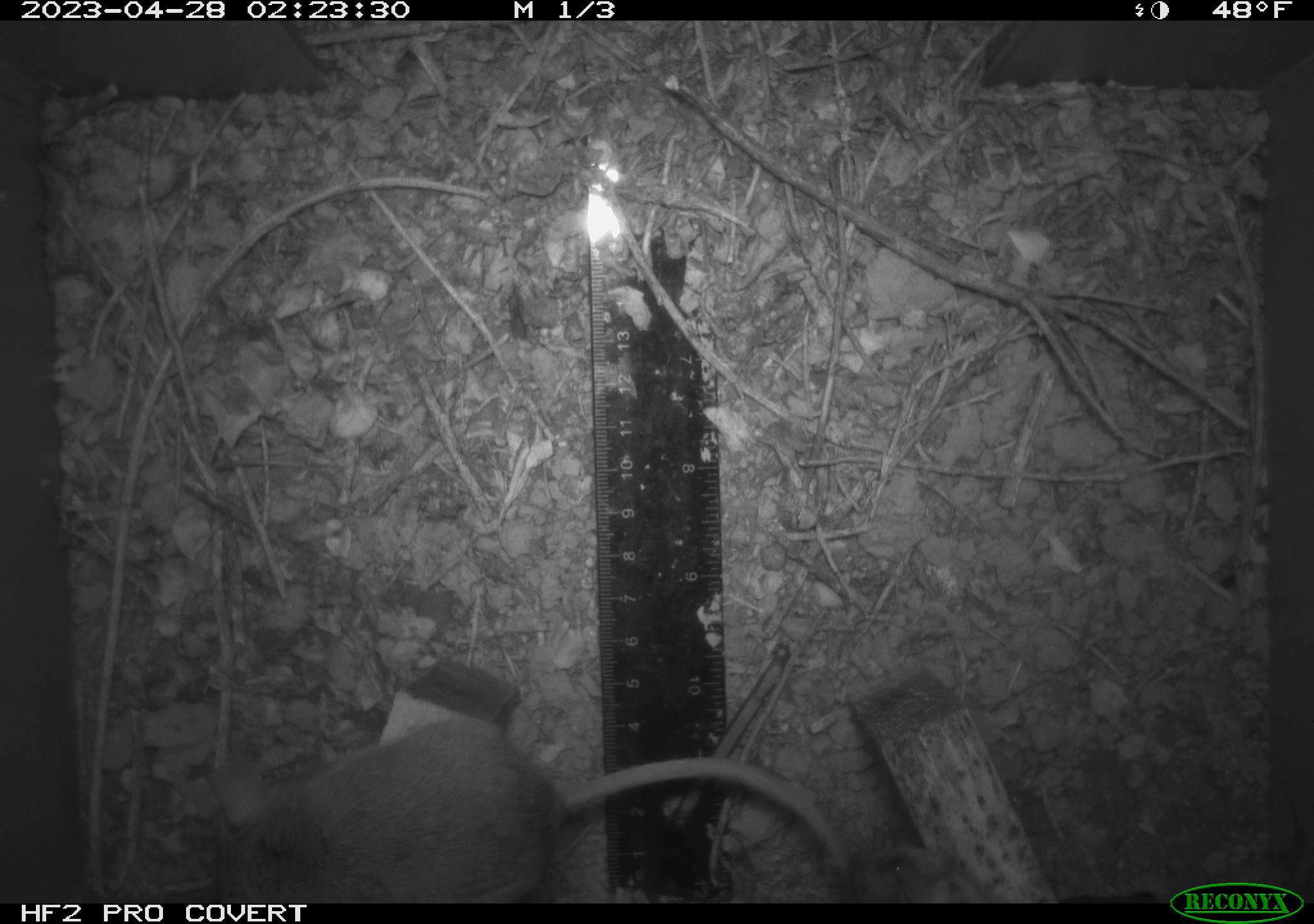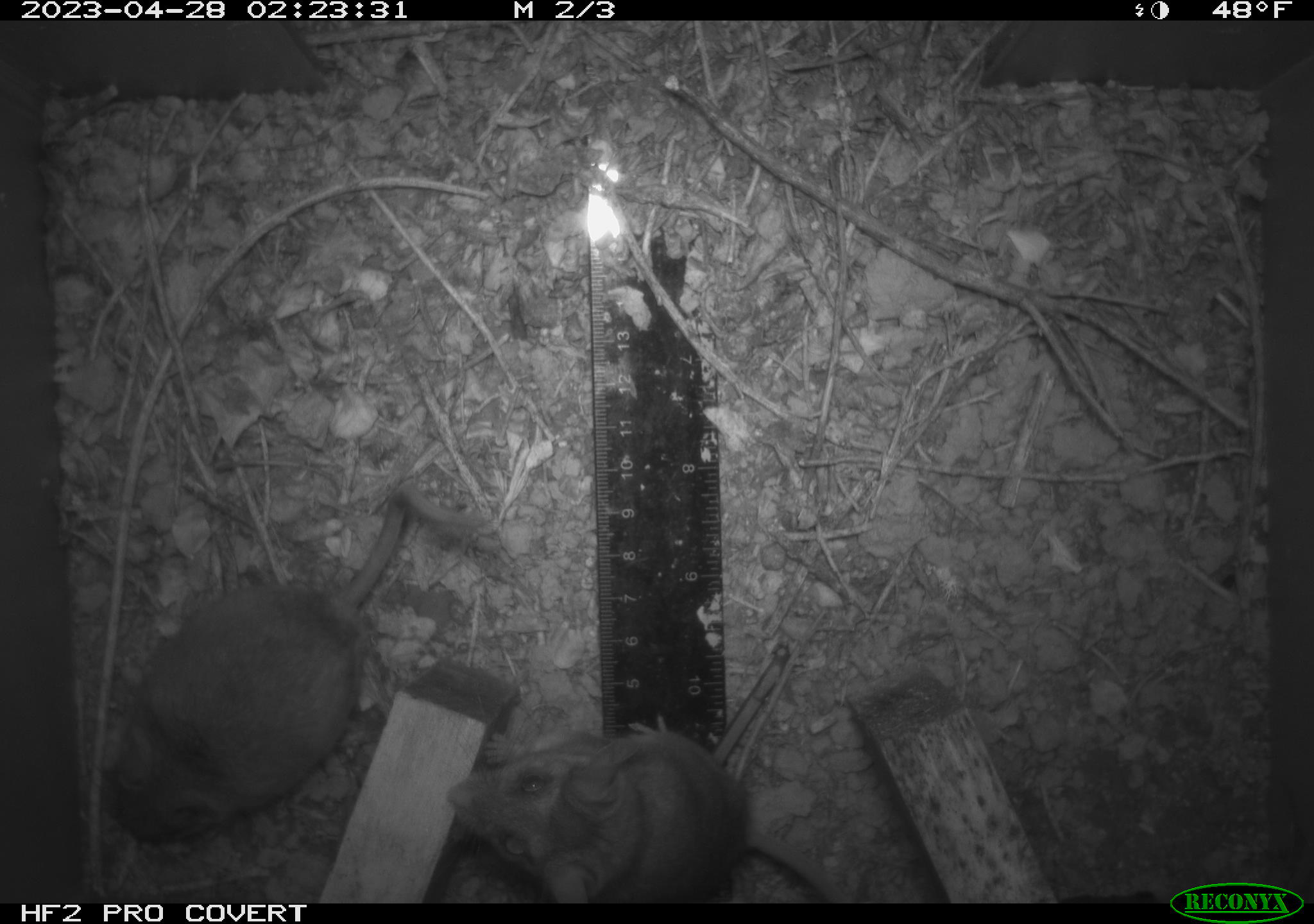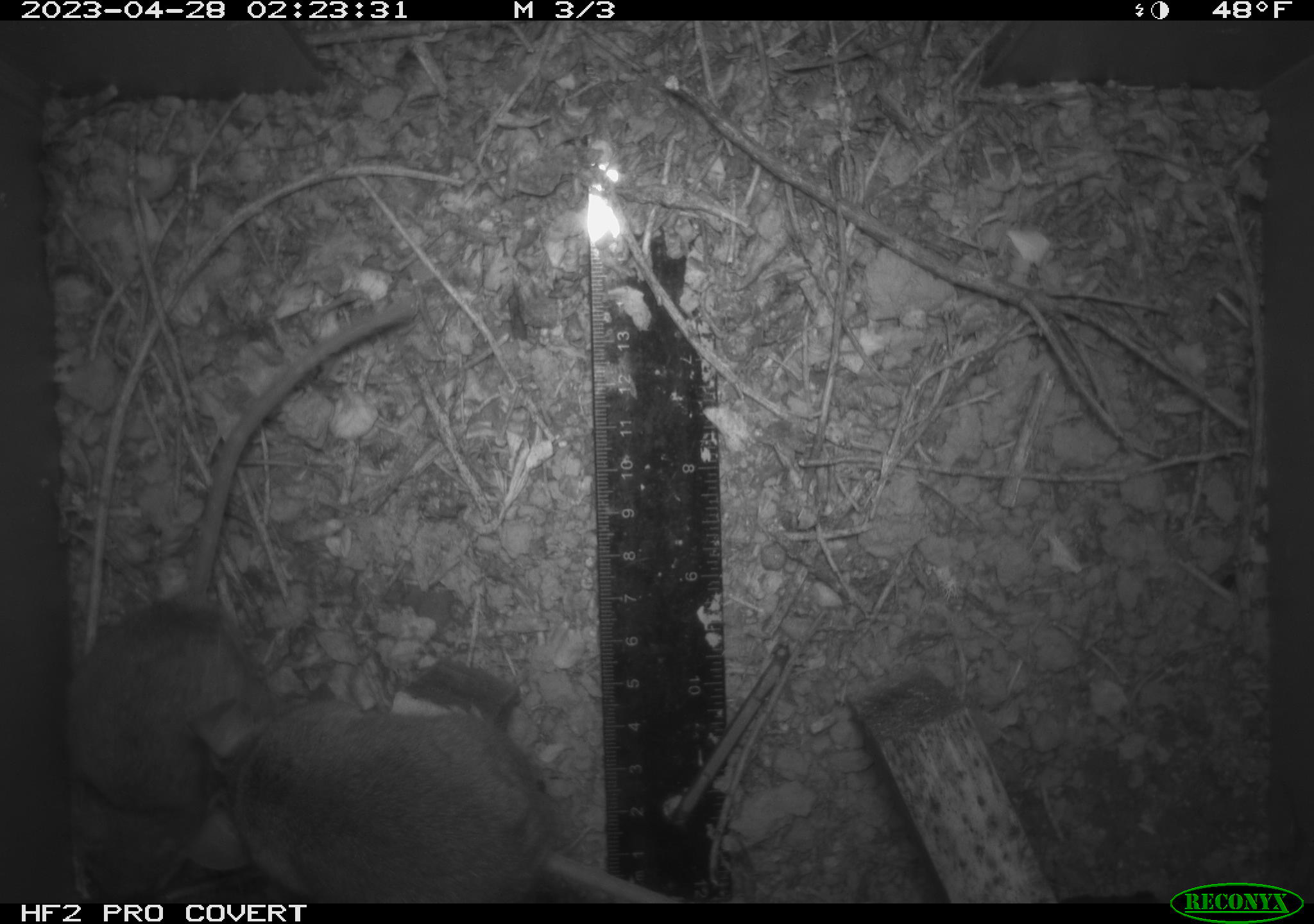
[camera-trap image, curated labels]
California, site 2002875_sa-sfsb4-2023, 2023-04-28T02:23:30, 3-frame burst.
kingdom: Animalia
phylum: Chordata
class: Mammalia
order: Rodentia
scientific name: Rodentia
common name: mouse species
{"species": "mouse species (Rodentia)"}